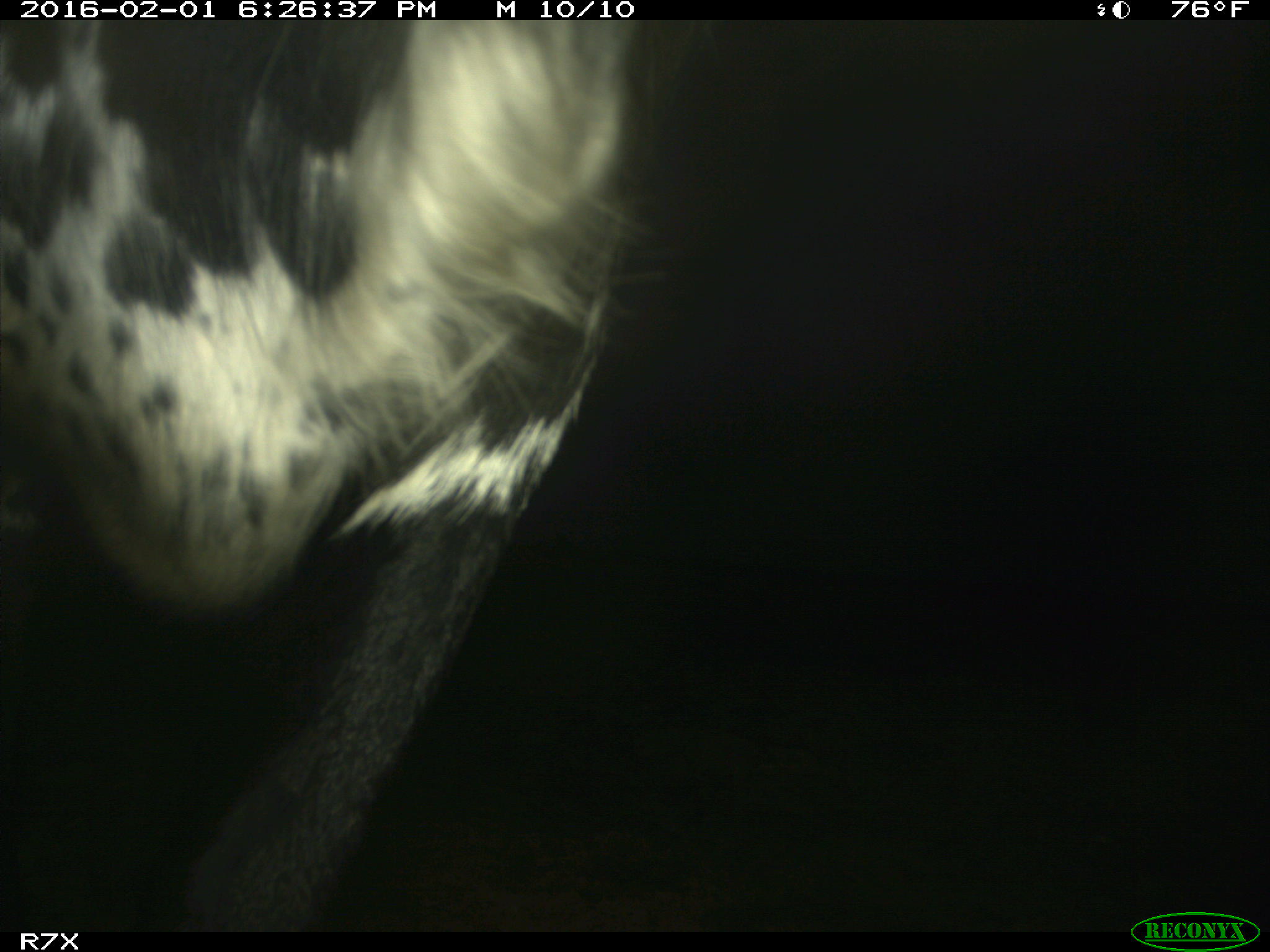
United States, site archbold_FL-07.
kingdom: Animalia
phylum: Chordata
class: Mammalia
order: Artiodactyla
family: Bovidae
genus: Bos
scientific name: Bos taurus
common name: domestic cow